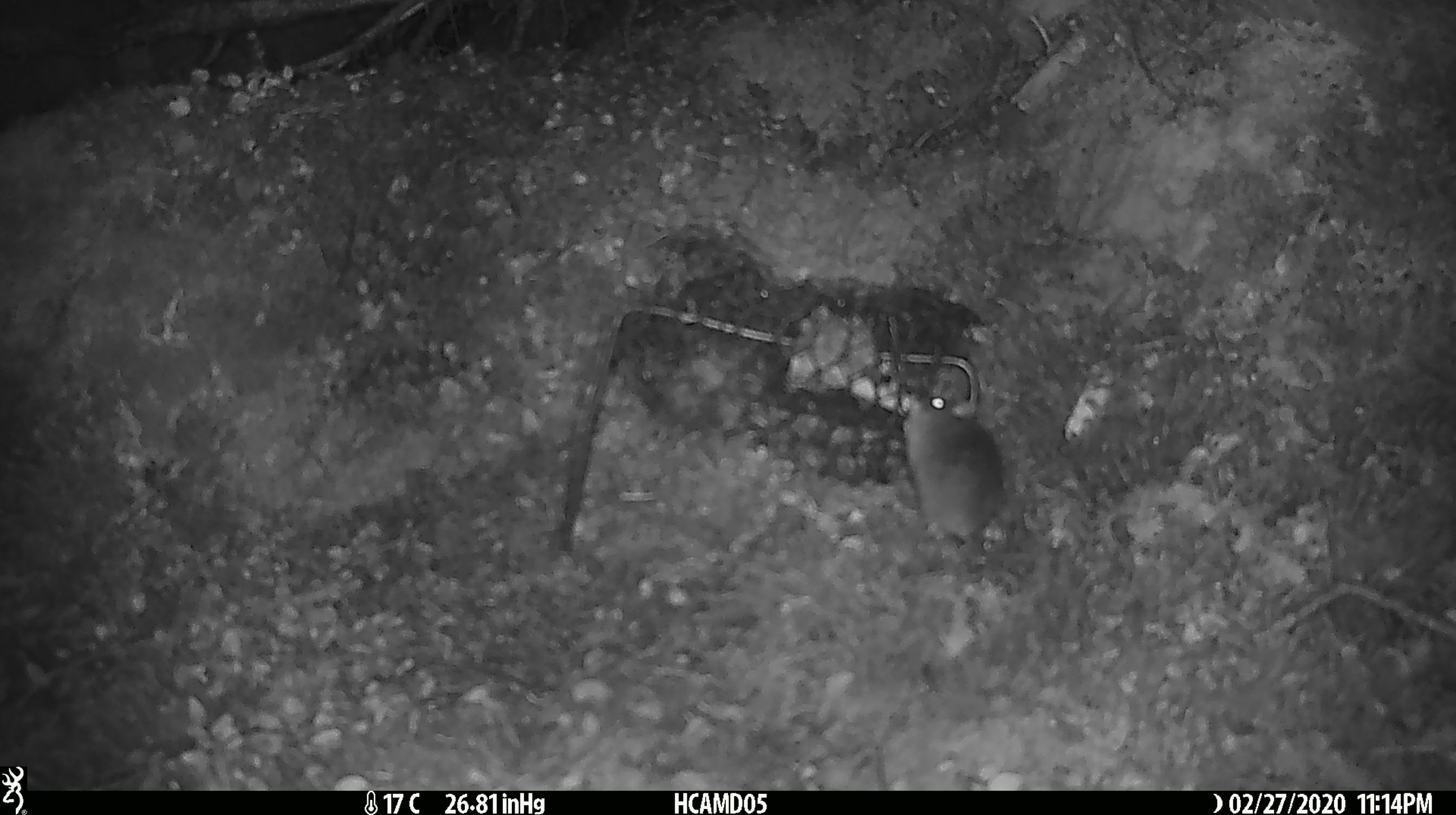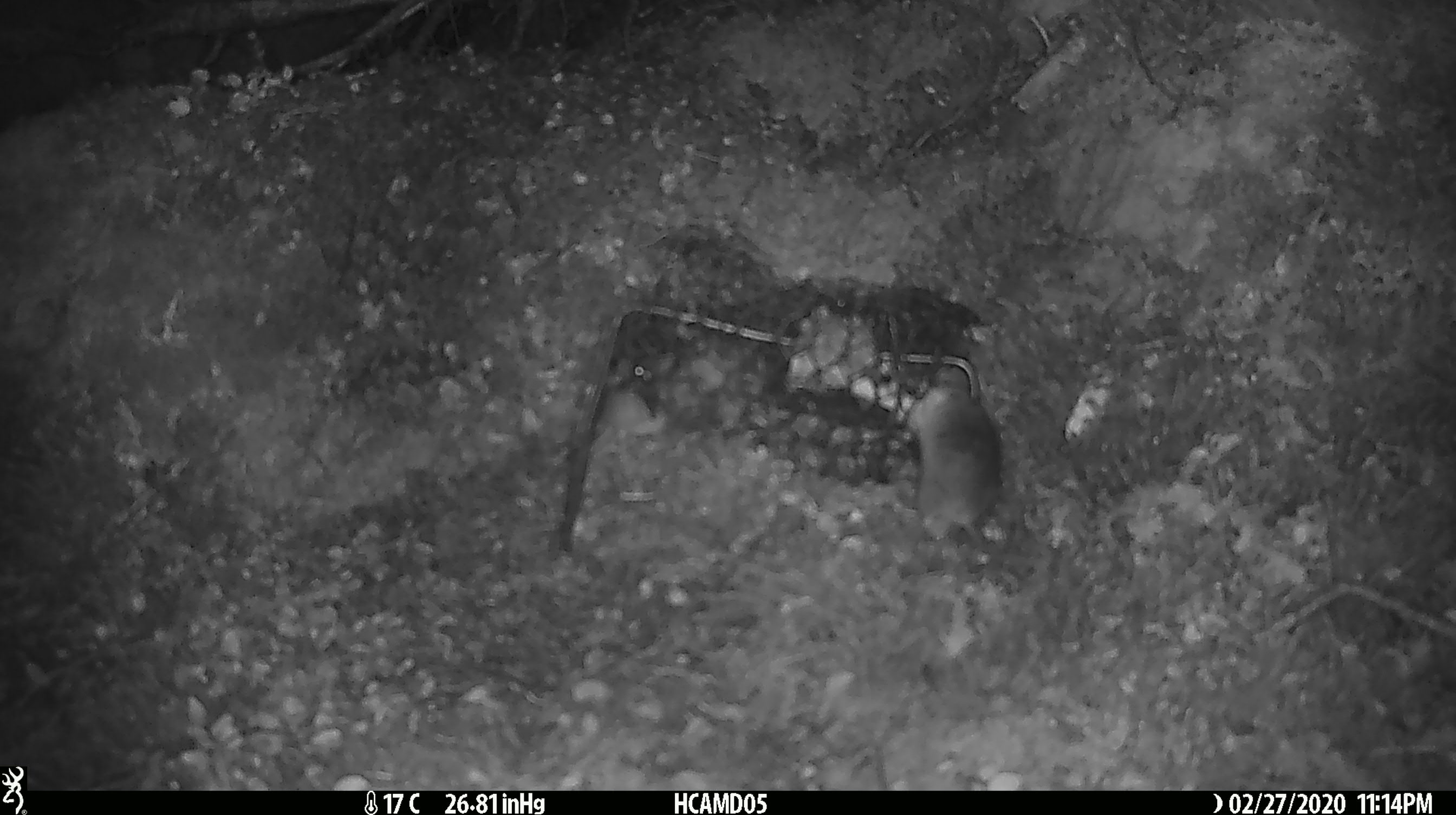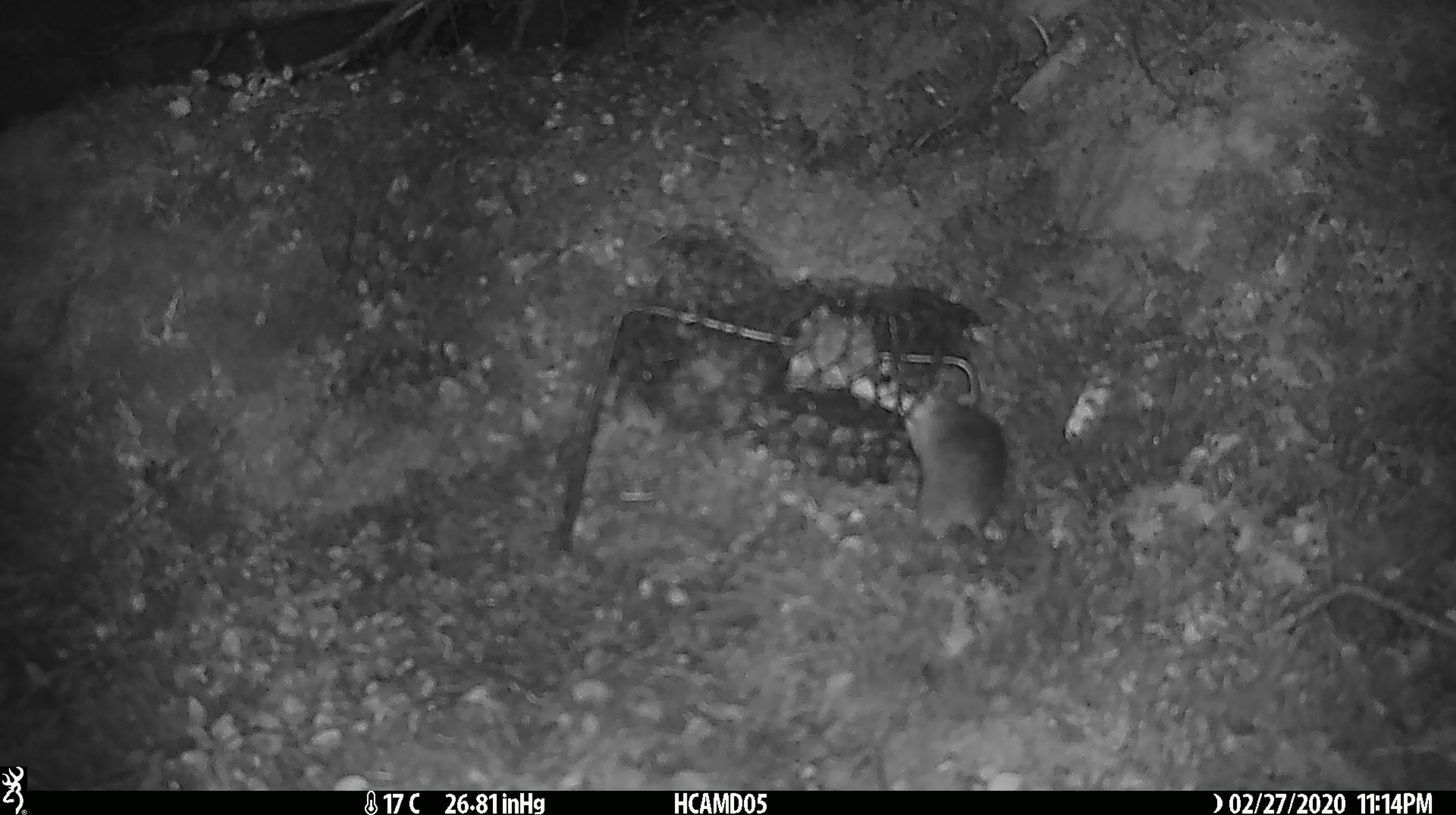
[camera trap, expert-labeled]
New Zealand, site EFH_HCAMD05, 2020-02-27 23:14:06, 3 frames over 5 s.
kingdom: Animalia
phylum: Chordata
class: Mammalia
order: Rodentia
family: Muridae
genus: Mus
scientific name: Mus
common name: mouse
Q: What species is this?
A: Mouse (Mus).